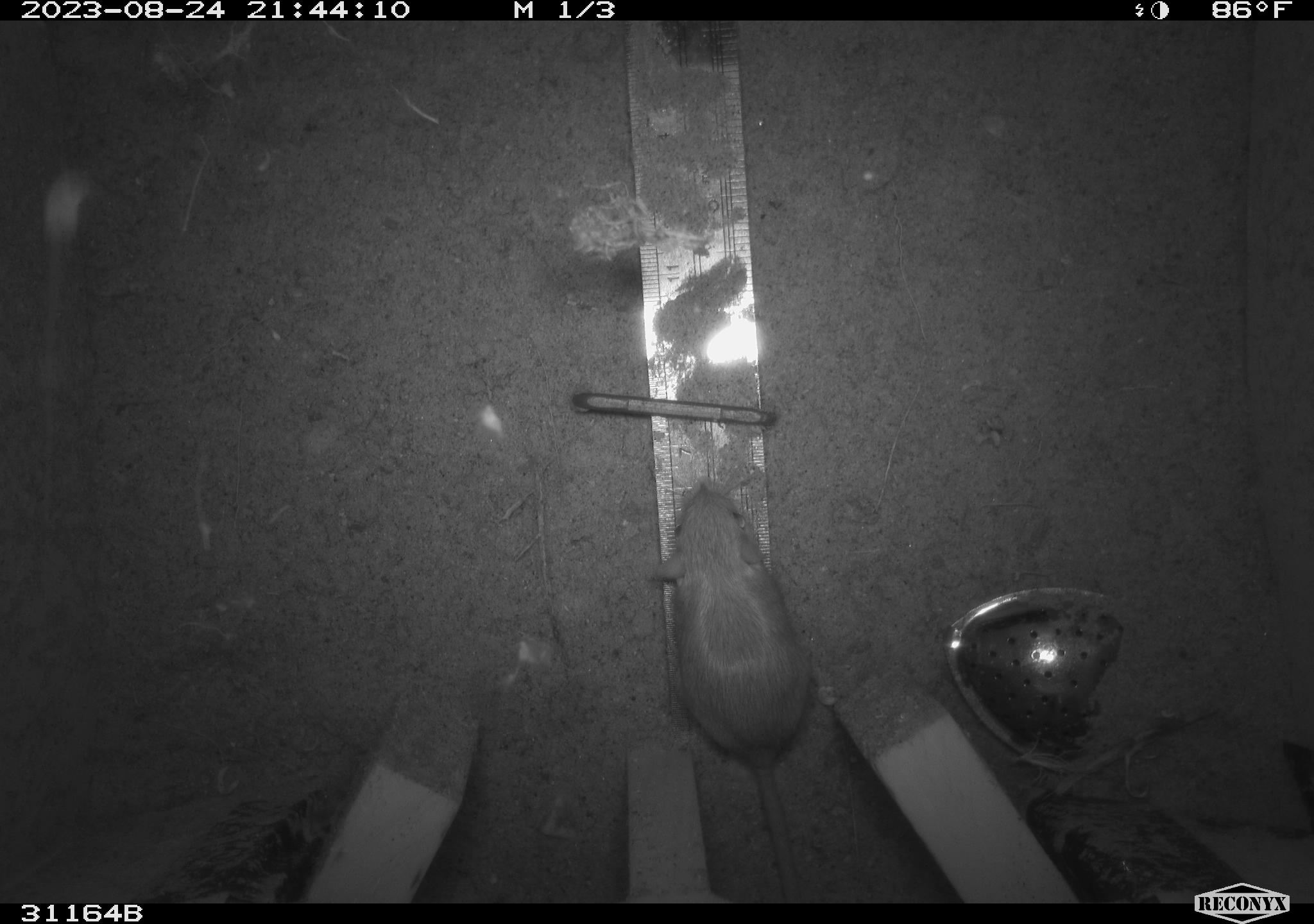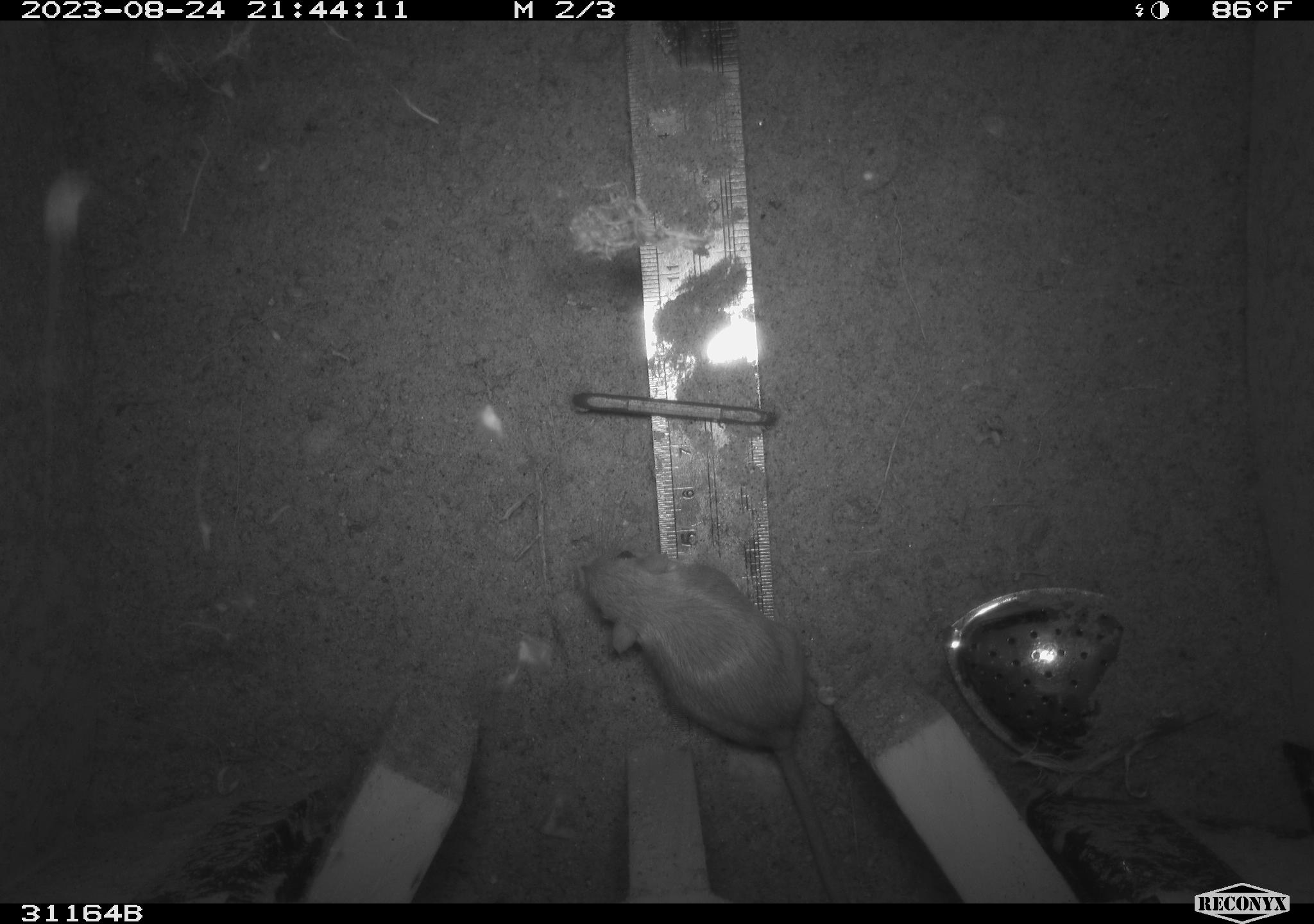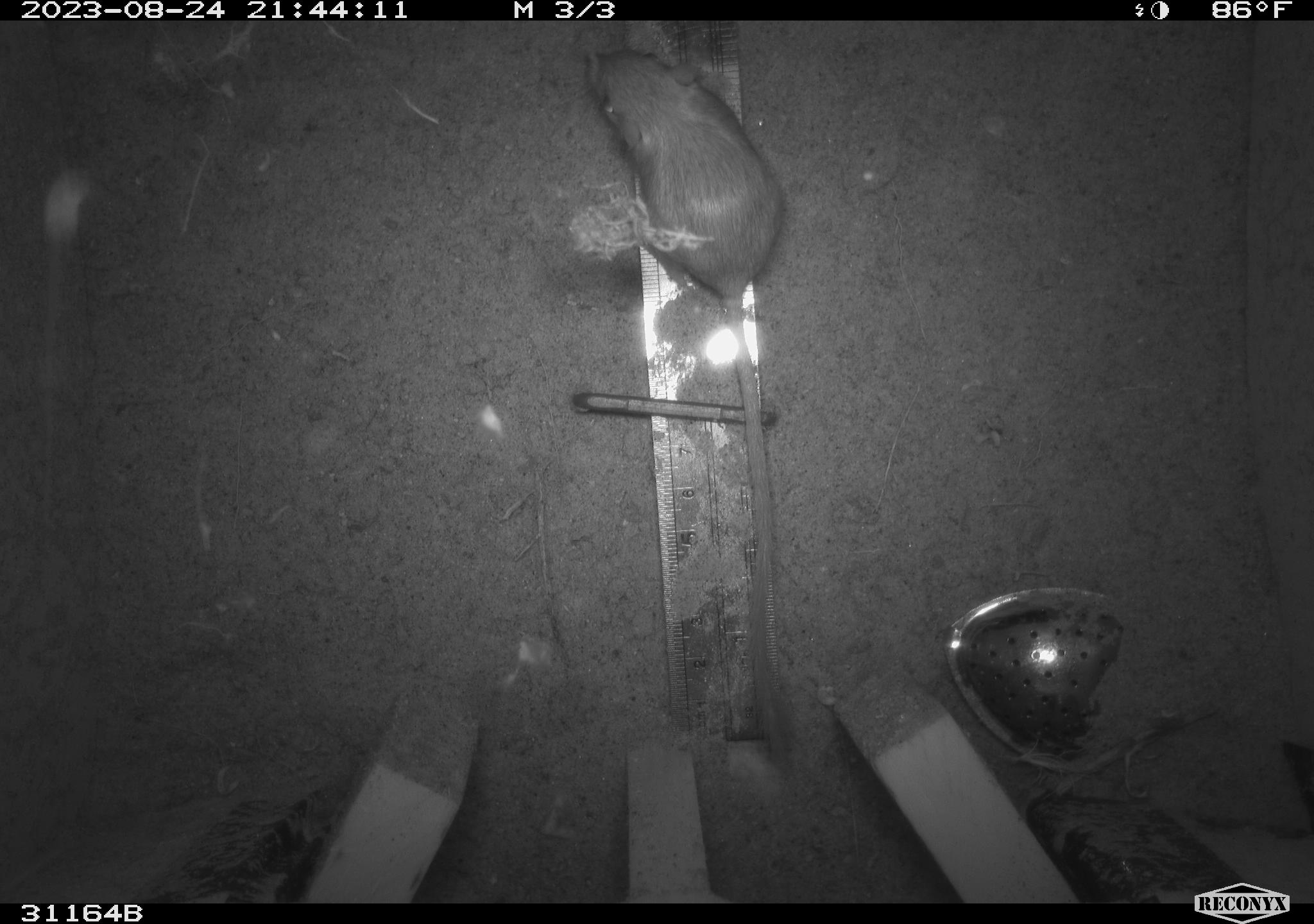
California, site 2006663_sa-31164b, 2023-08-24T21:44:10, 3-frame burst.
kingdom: Animalia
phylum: Chordata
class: Mammalia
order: Rodentia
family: Heteromyidae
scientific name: Heteromyidae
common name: kangaroo rats and pocket mice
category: heteromyidae family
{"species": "heteromyidae family (kangaroo rats and pocket mice) (Heteromyidae)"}